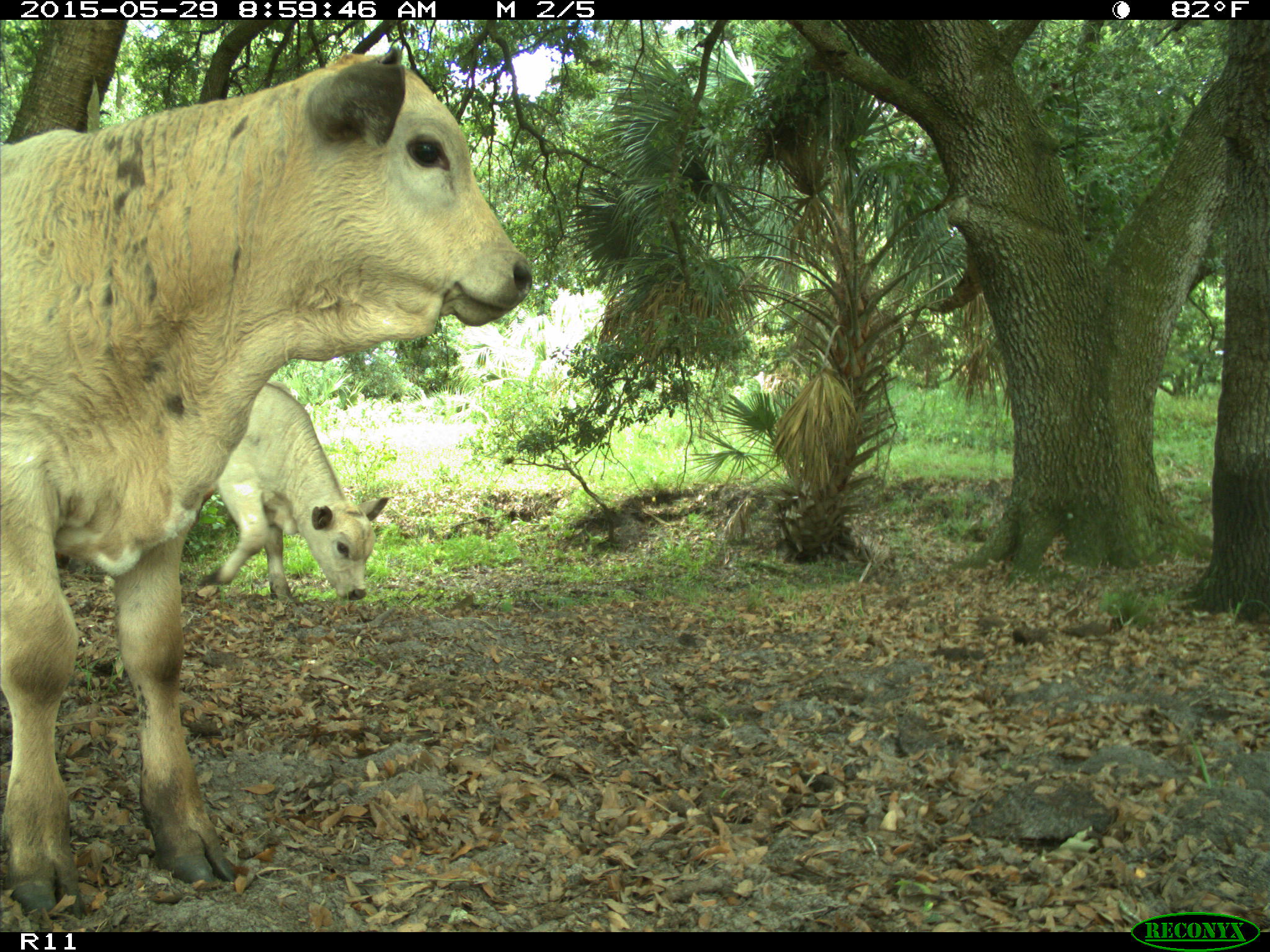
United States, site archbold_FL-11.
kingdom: Animalia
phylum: Chordata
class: Mammalia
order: Artiodactyla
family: Bovidae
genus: Bos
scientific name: Bos taurus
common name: domestic cow